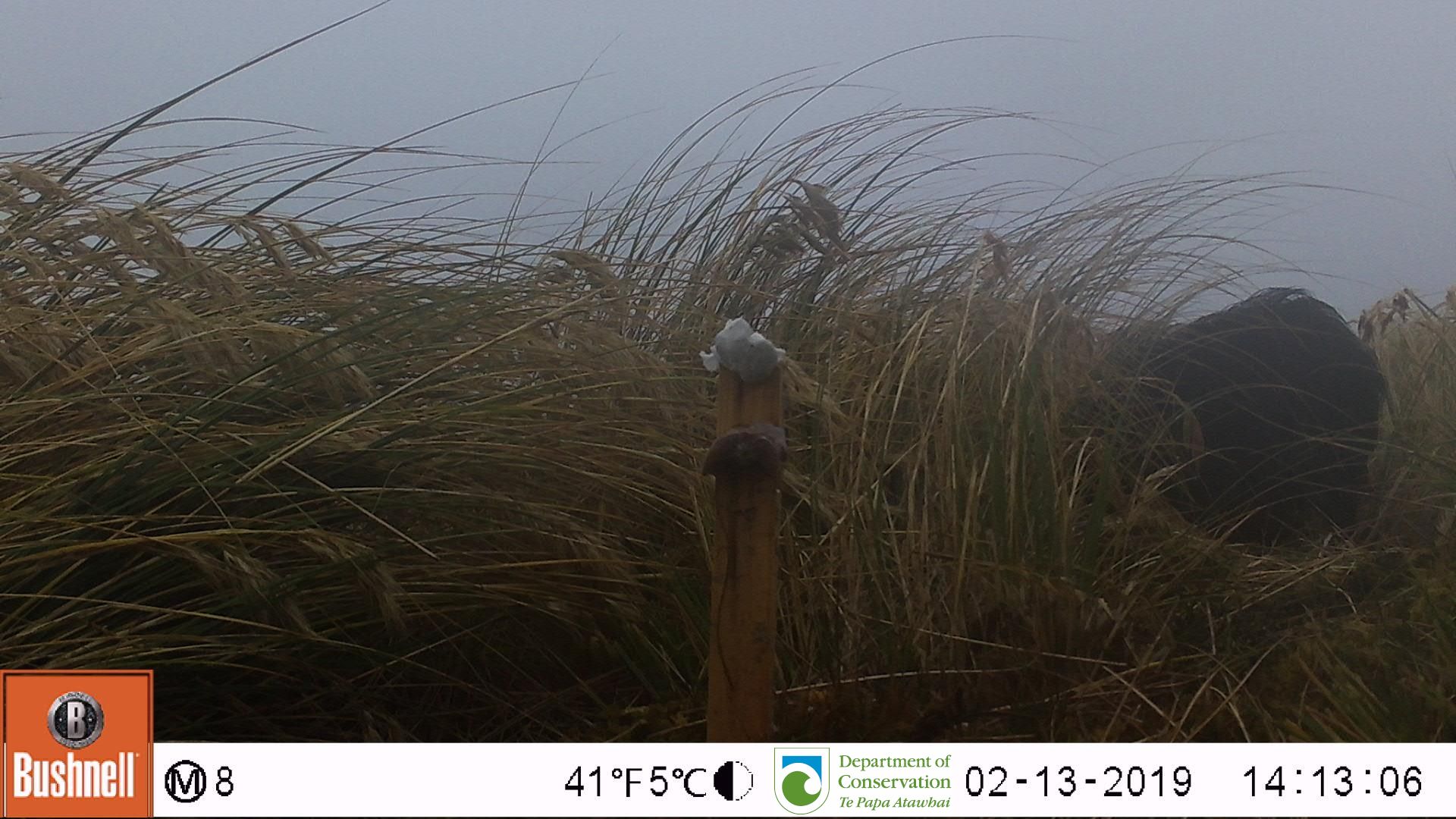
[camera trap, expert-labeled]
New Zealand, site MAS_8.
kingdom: Animalia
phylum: Chordata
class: Mammalia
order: Artiodactyla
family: Suidae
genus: Sus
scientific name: Sus scrofa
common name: pig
Pig (Sus scrofa).